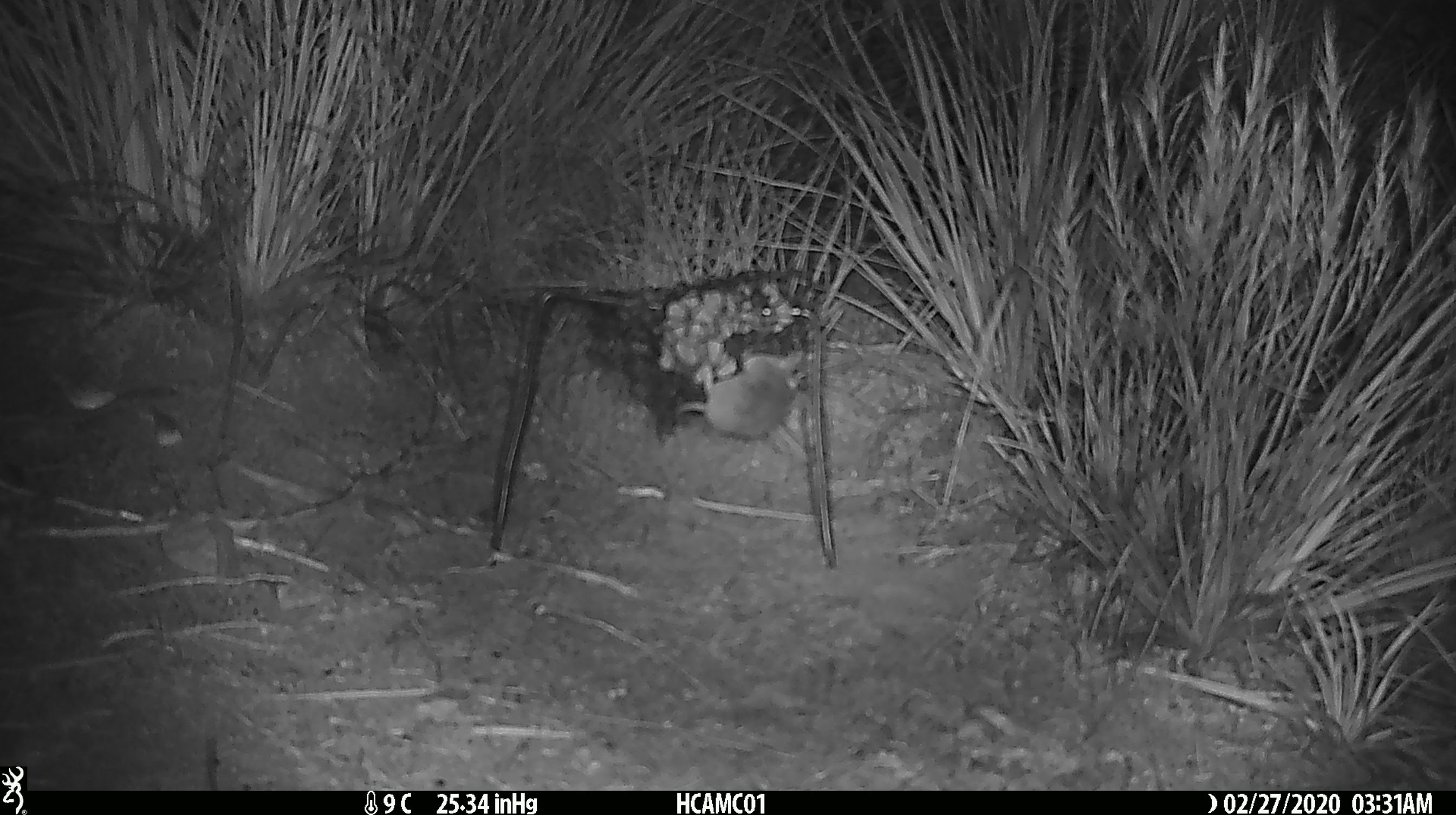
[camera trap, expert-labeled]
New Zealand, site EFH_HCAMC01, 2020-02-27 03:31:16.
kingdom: Animalia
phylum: Chordata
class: Mammalia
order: Rodentia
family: Muridae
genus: Mus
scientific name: Mus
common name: mouse